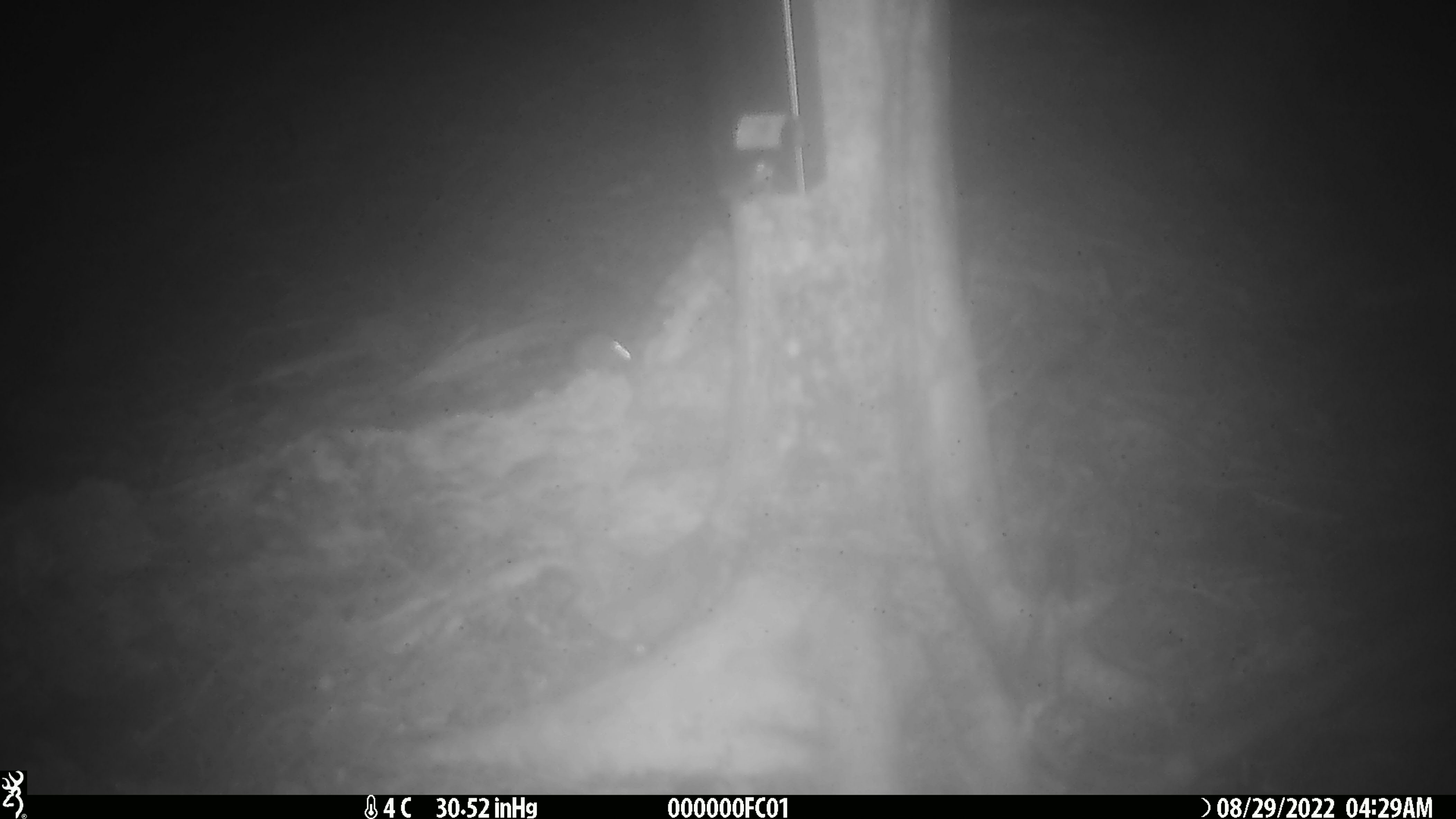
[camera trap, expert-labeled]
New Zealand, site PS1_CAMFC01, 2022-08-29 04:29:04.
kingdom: Animalia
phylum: Chordata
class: Mammalia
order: Rodentia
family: Muridae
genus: Mus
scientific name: Mus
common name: mouse